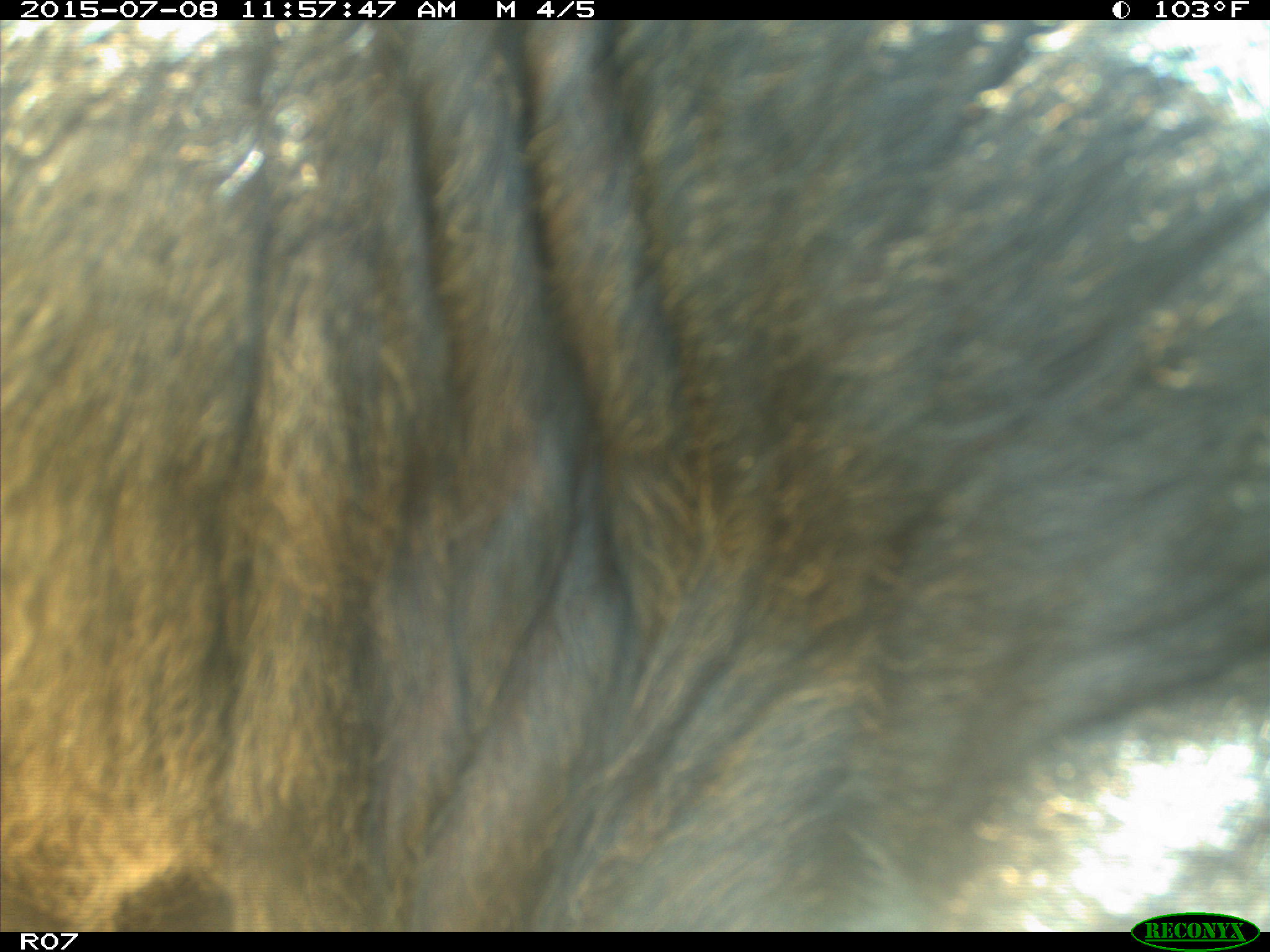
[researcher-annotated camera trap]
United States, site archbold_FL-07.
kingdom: Animalia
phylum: Chordata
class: Mammalia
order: Artiodactyla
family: Bovidae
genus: Bos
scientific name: Bos taurus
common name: domestic cow